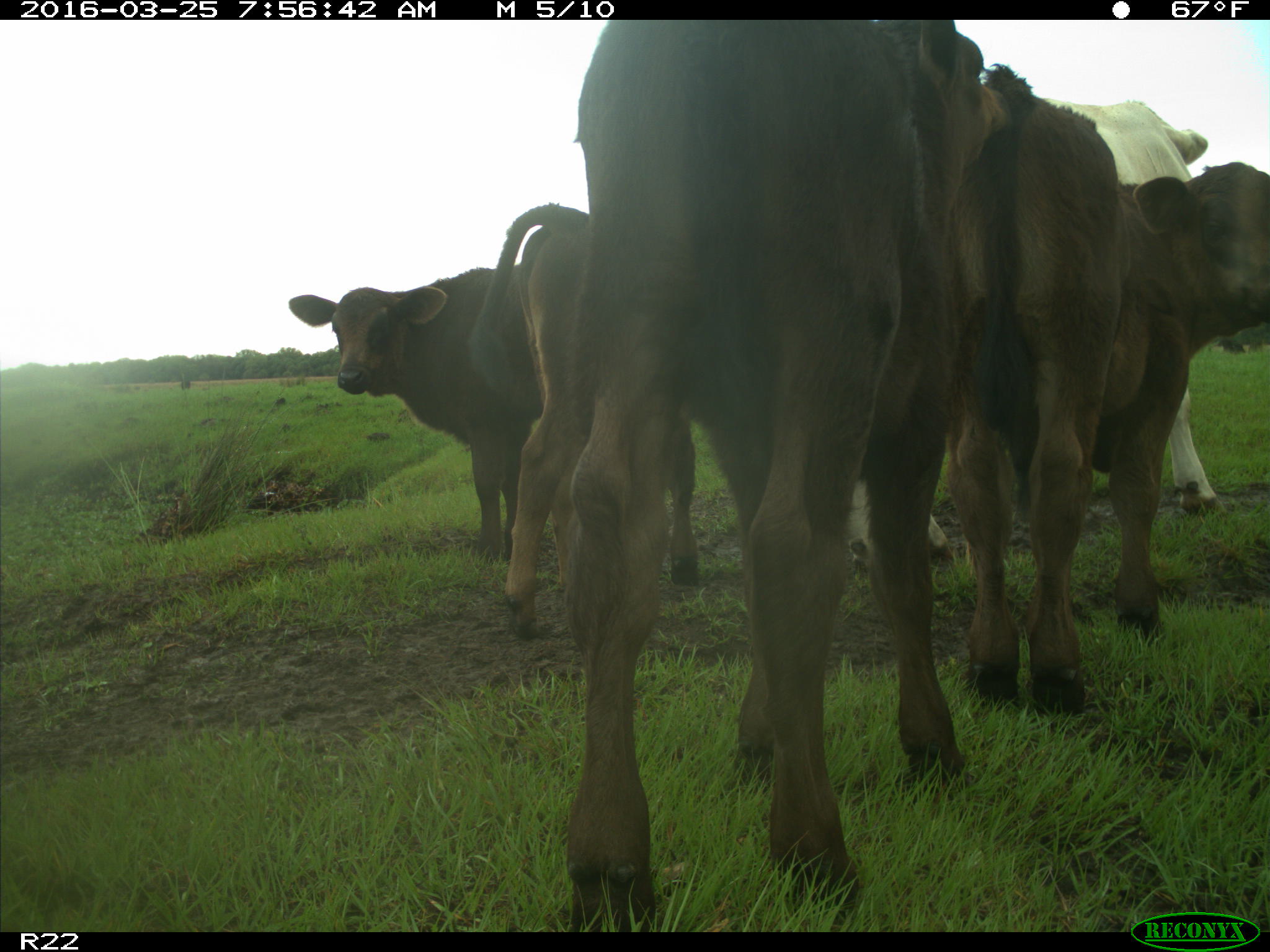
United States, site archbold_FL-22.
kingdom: Animalia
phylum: Chordata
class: Mammalia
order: Artiodactyla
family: Bovidae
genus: Bos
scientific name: Bos taurus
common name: domestic cow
Bos taurus (domestic cow).